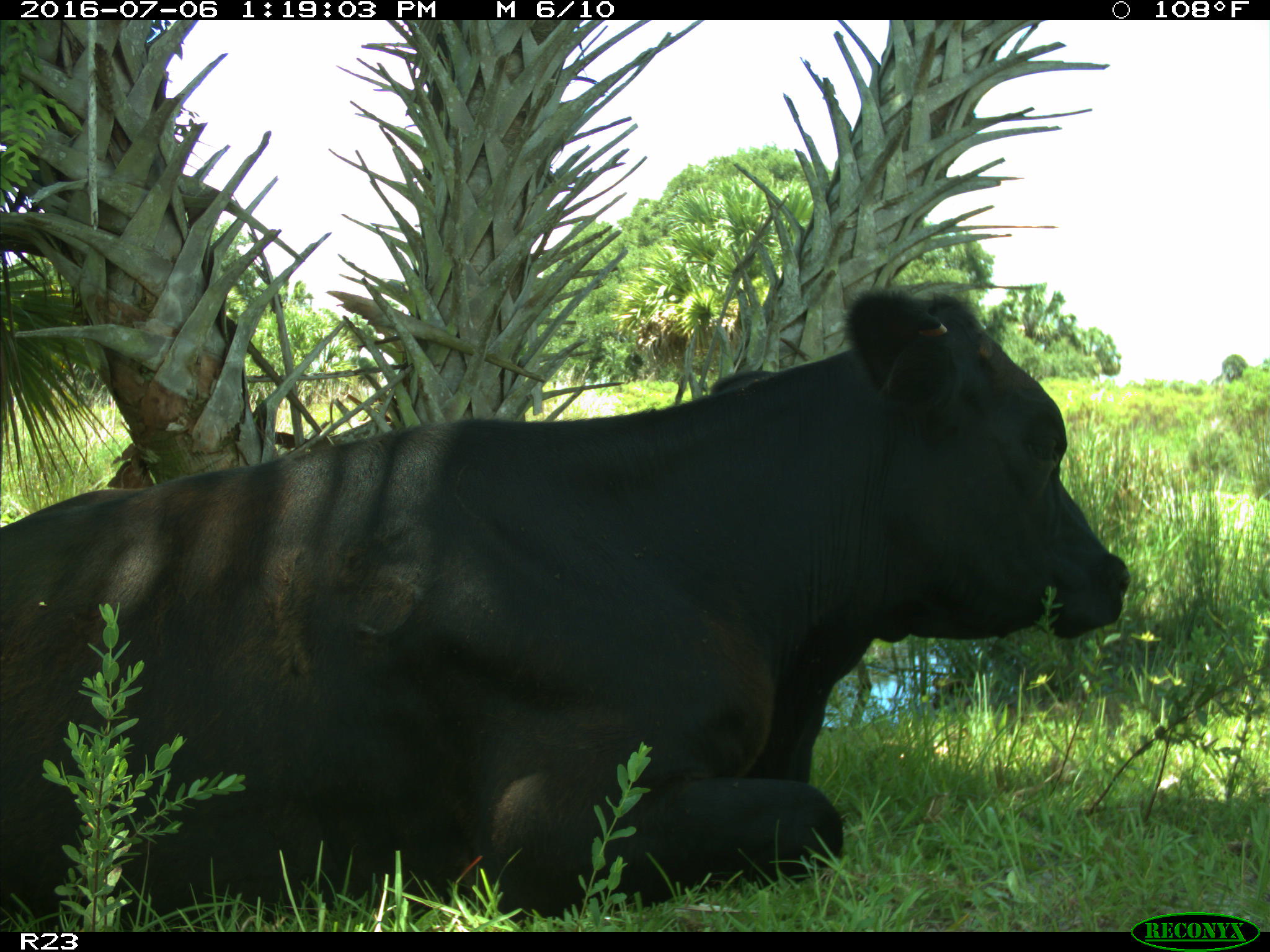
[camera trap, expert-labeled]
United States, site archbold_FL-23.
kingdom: Animalia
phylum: Chordata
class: Mammalia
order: Artiodactyla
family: Bovidae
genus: Bos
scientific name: Bos taurus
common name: domestic cow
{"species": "Bos taurus (domestic cow)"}